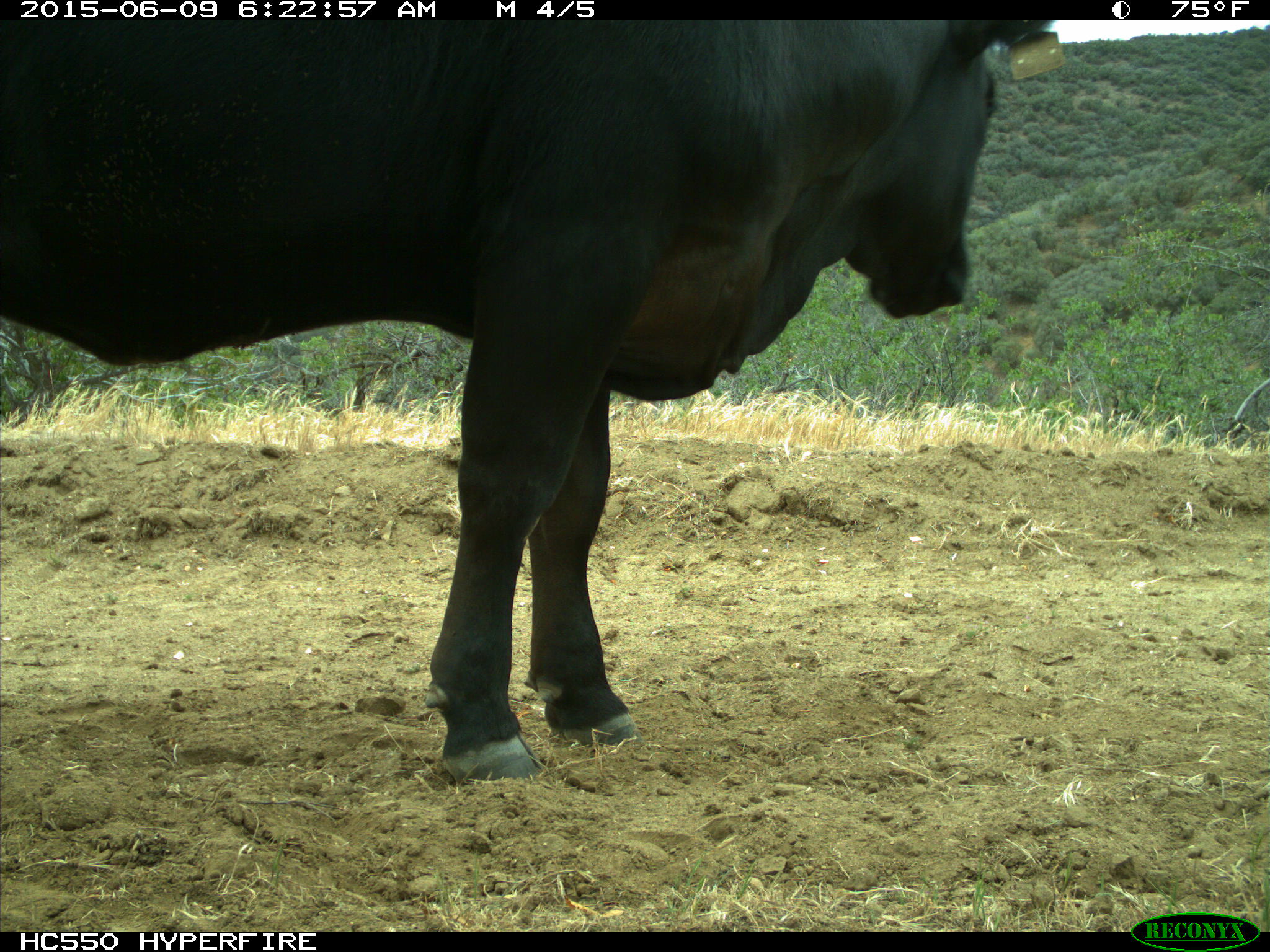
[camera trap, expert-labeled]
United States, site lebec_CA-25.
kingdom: Animalia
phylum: Chordata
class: Mammalia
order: Artiodactyla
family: Bovidae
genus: Bos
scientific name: Bos taurus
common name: domestic cow